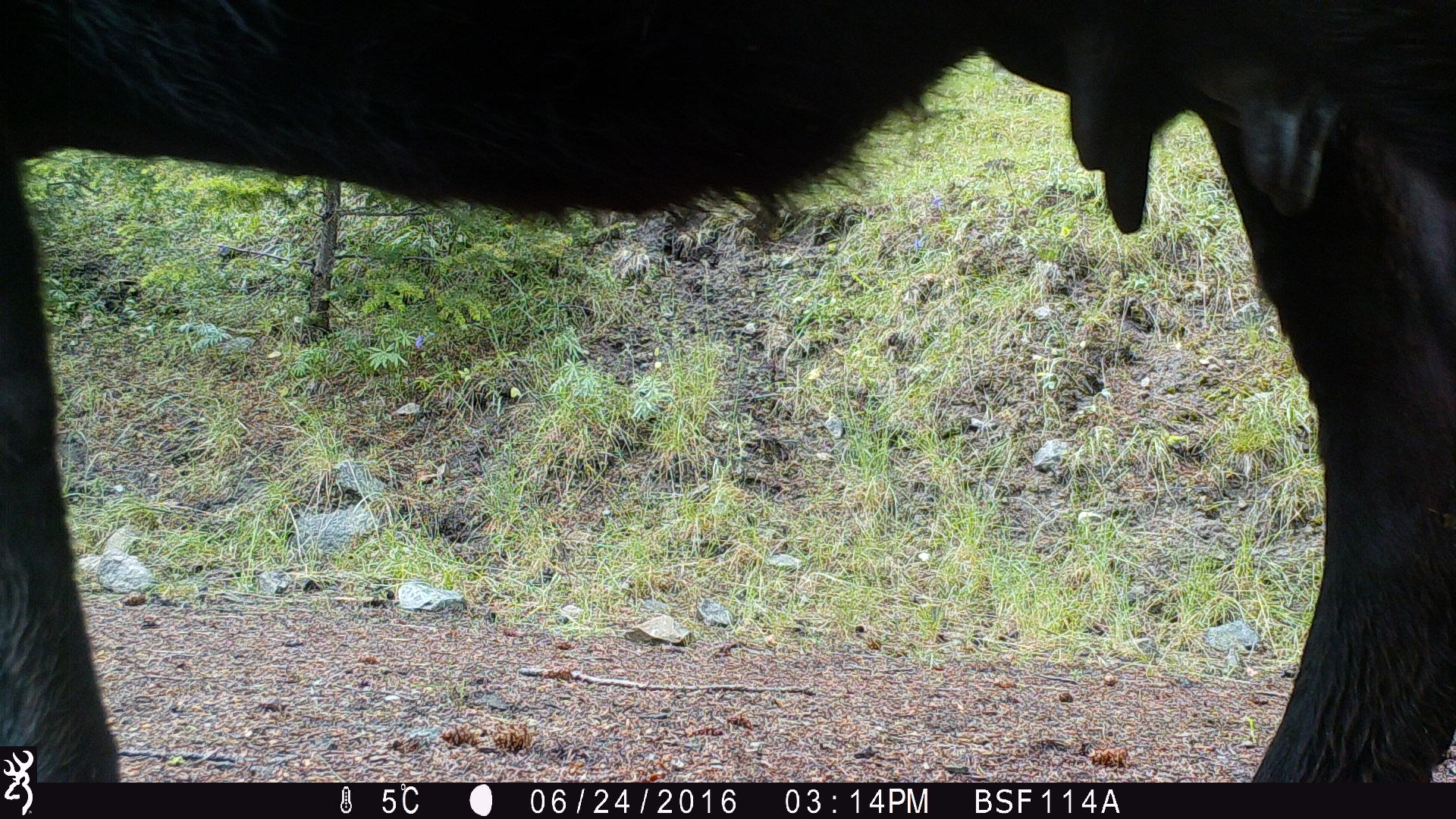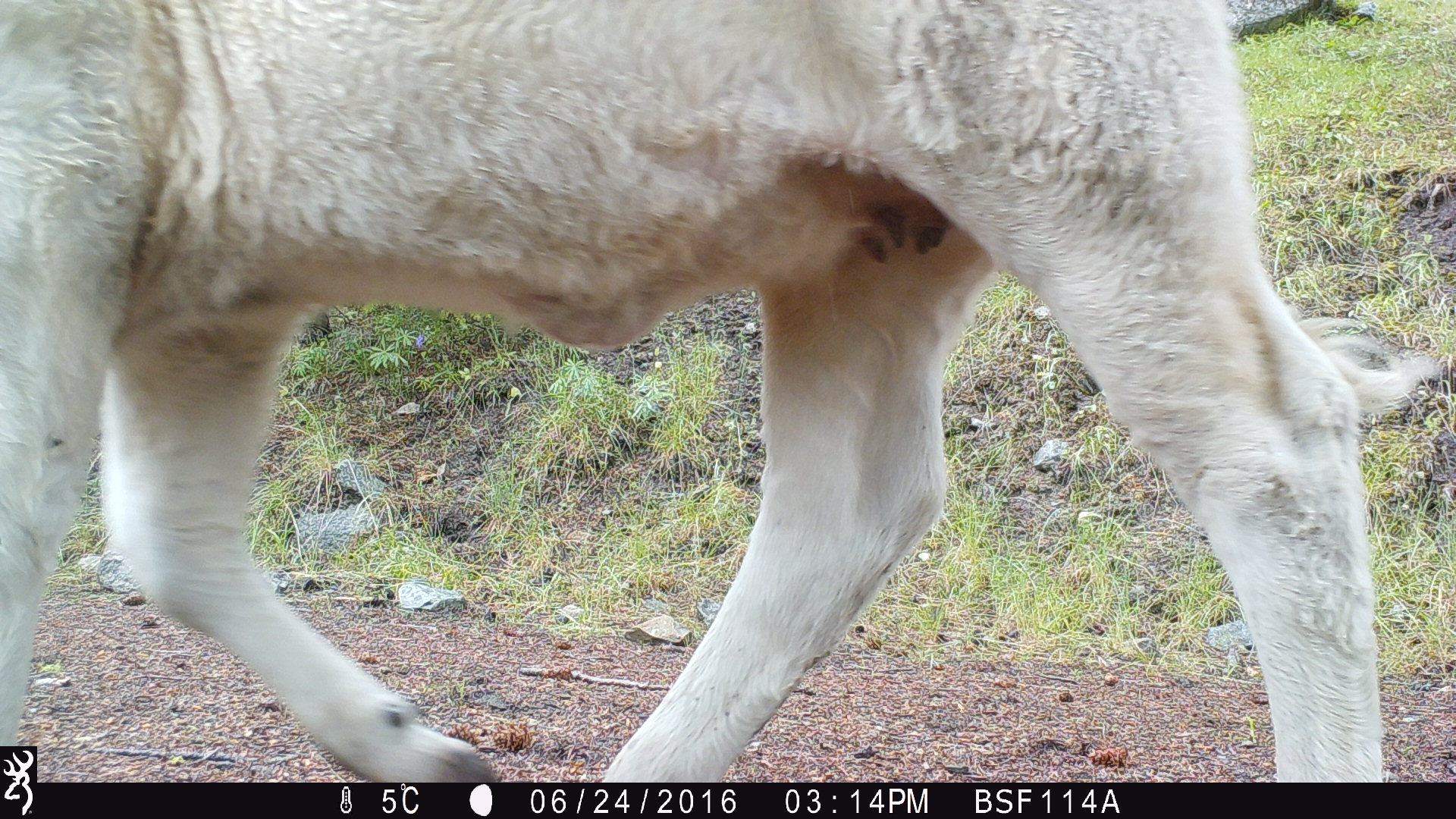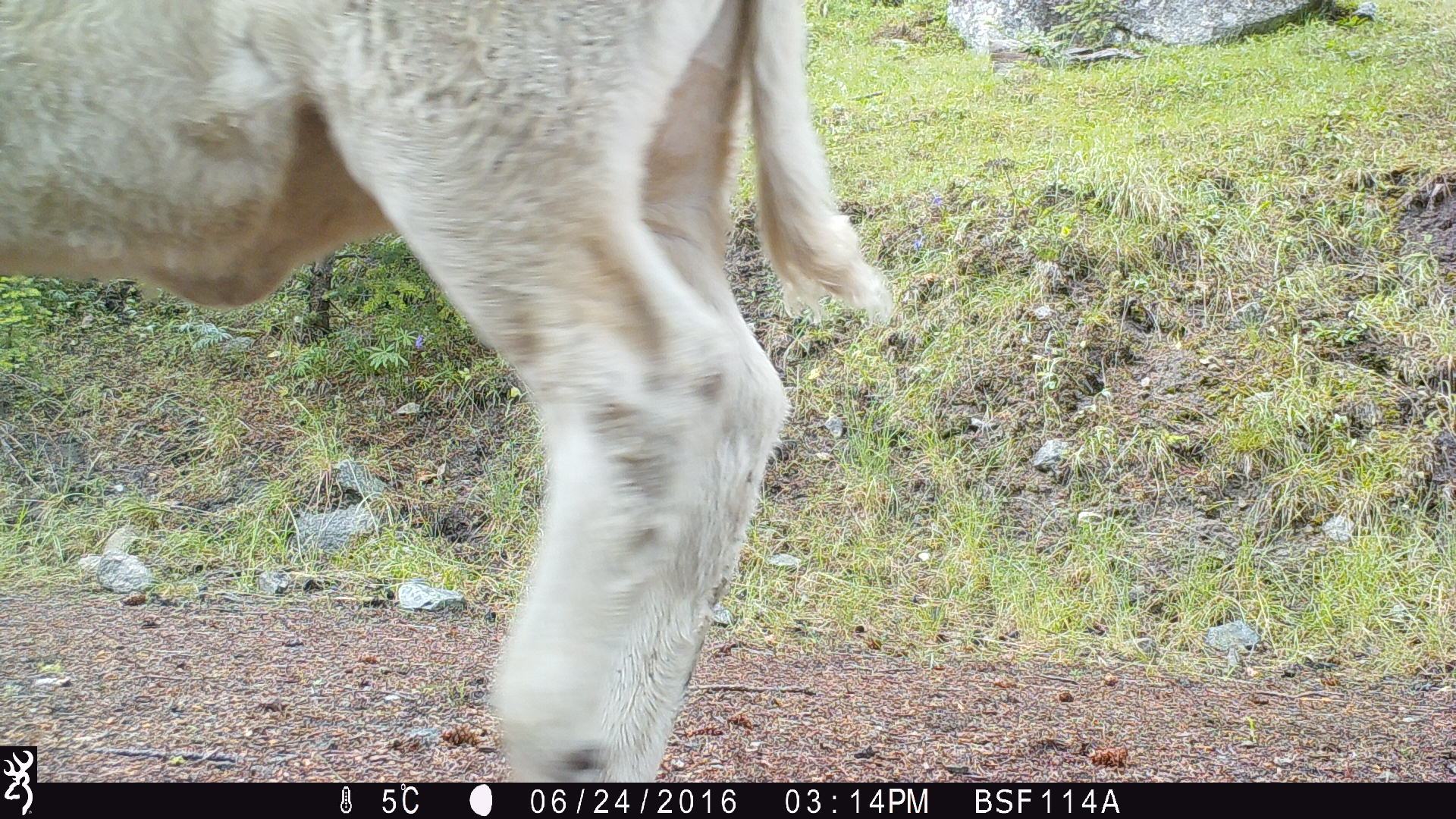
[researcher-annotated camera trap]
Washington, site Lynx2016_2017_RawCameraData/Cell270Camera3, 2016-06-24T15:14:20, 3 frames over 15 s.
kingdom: Animalia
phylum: Chordata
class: Mammalia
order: Artiodactyla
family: Bovidae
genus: Bos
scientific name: Bos taurus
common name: domestic cattle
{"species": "domestic cattle (Bos taurus)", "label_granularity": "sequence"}